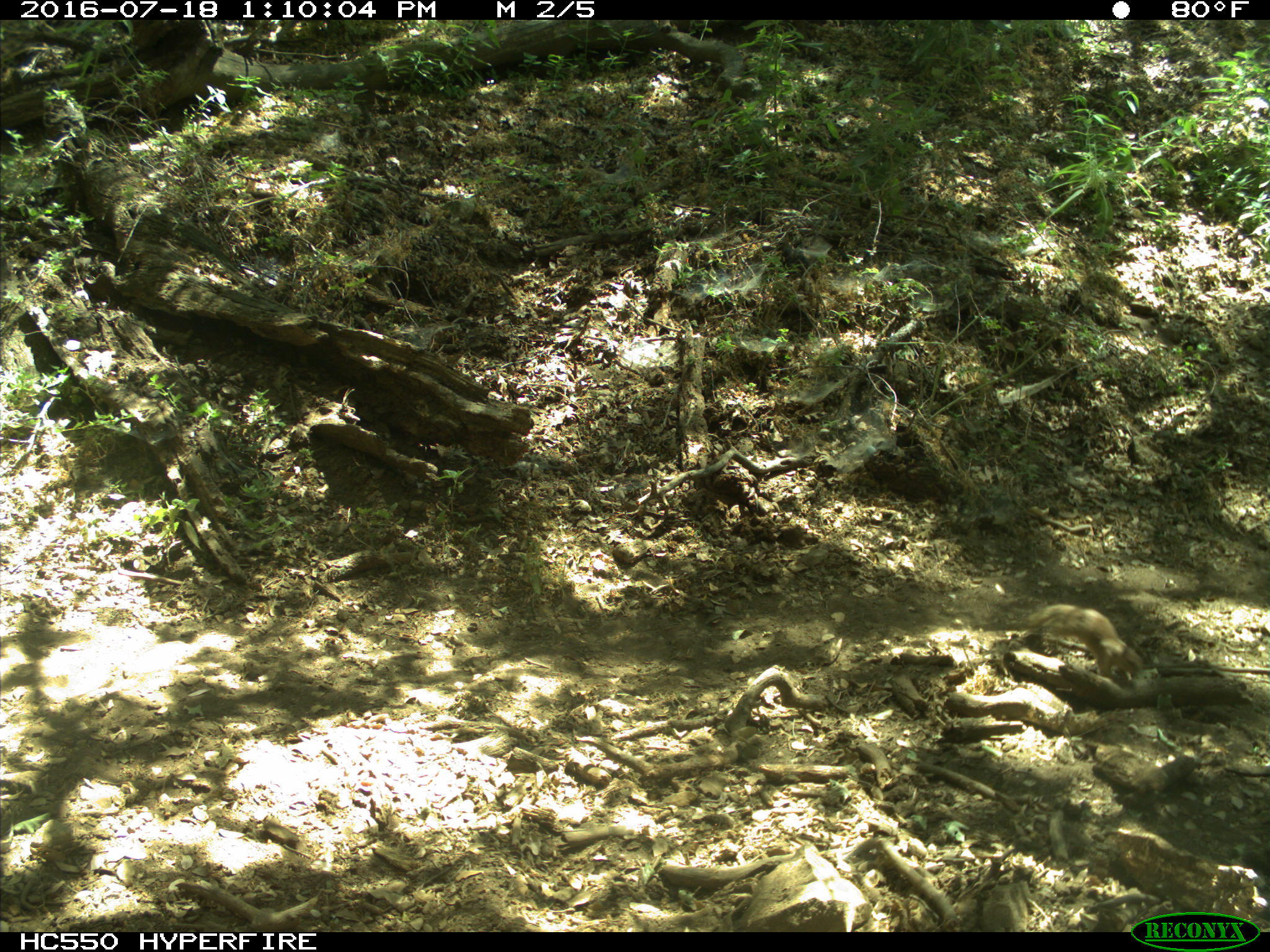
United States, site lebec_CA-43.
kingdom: Animalia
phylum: Chordata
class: Mammalia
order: Rodentia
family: Sciuridae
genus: Otospermophilus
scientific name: Otospermophilus beecheyi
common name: california ground squirrel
Otospermophilus beecheyi (california ground squirrel).